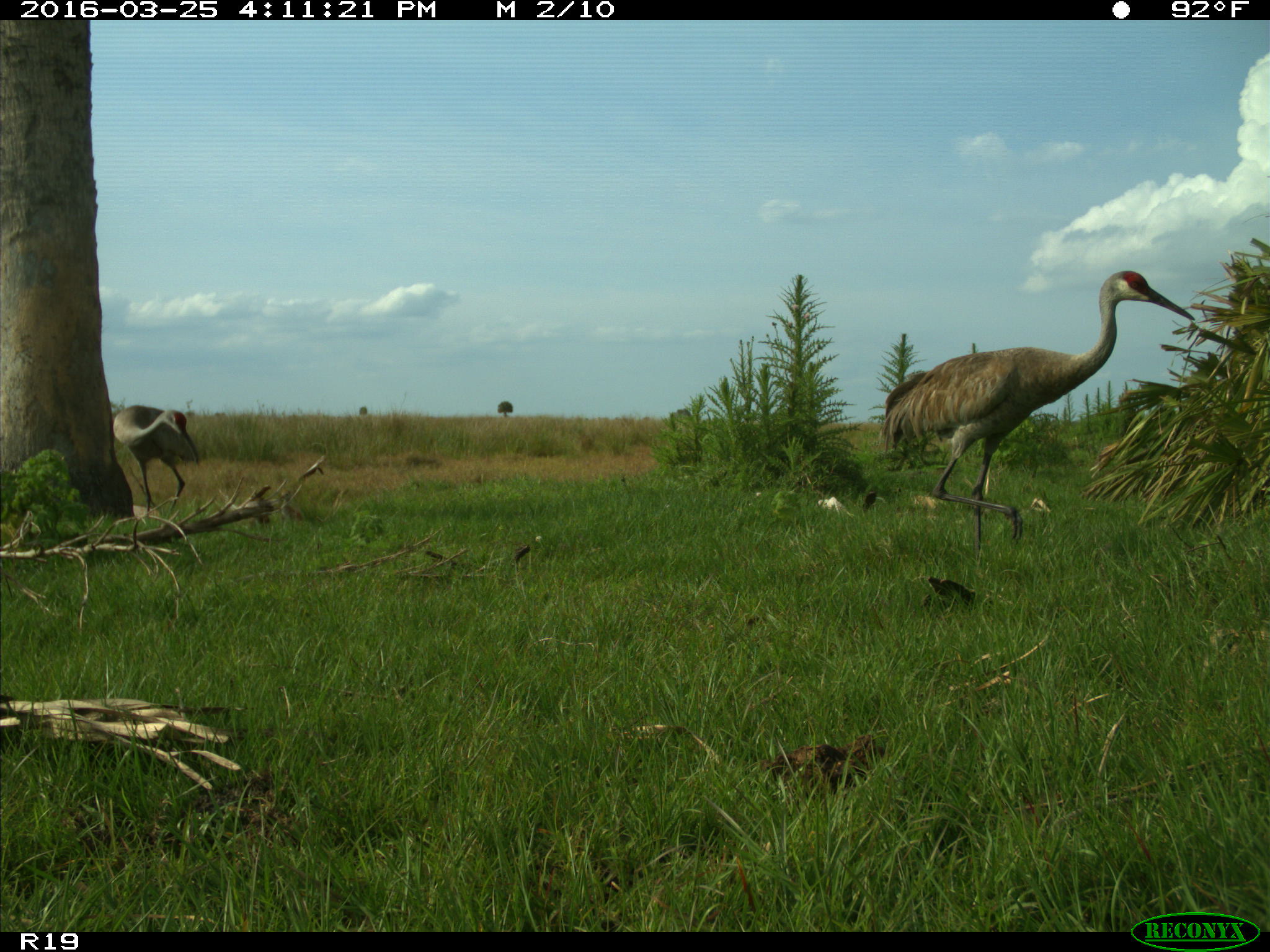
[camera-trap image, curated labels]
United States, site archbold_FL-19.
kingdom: Animalia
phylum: Chordata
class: Aves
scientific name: Aves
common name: birds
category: unidentified bird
Unidentified bird (birds) (Aves).